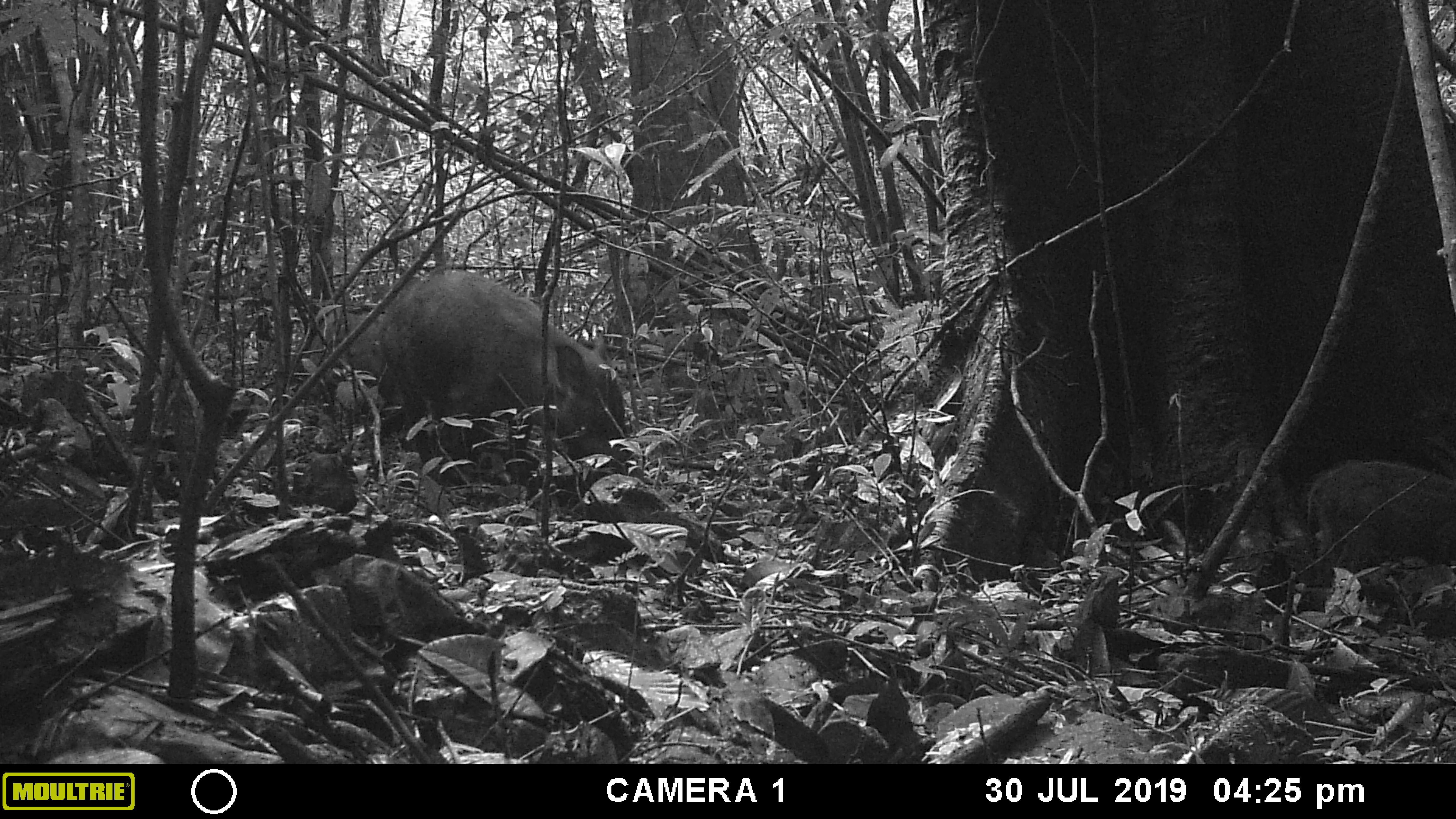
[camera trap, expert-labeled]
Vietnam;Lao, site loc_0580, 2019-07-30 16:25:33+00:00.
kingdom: Animalia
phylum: Chordata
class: Mammalia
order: Artiodactyla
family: Suidae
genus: Sus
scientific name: Sus scrofa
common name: eurasian wild pig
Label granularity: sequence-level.